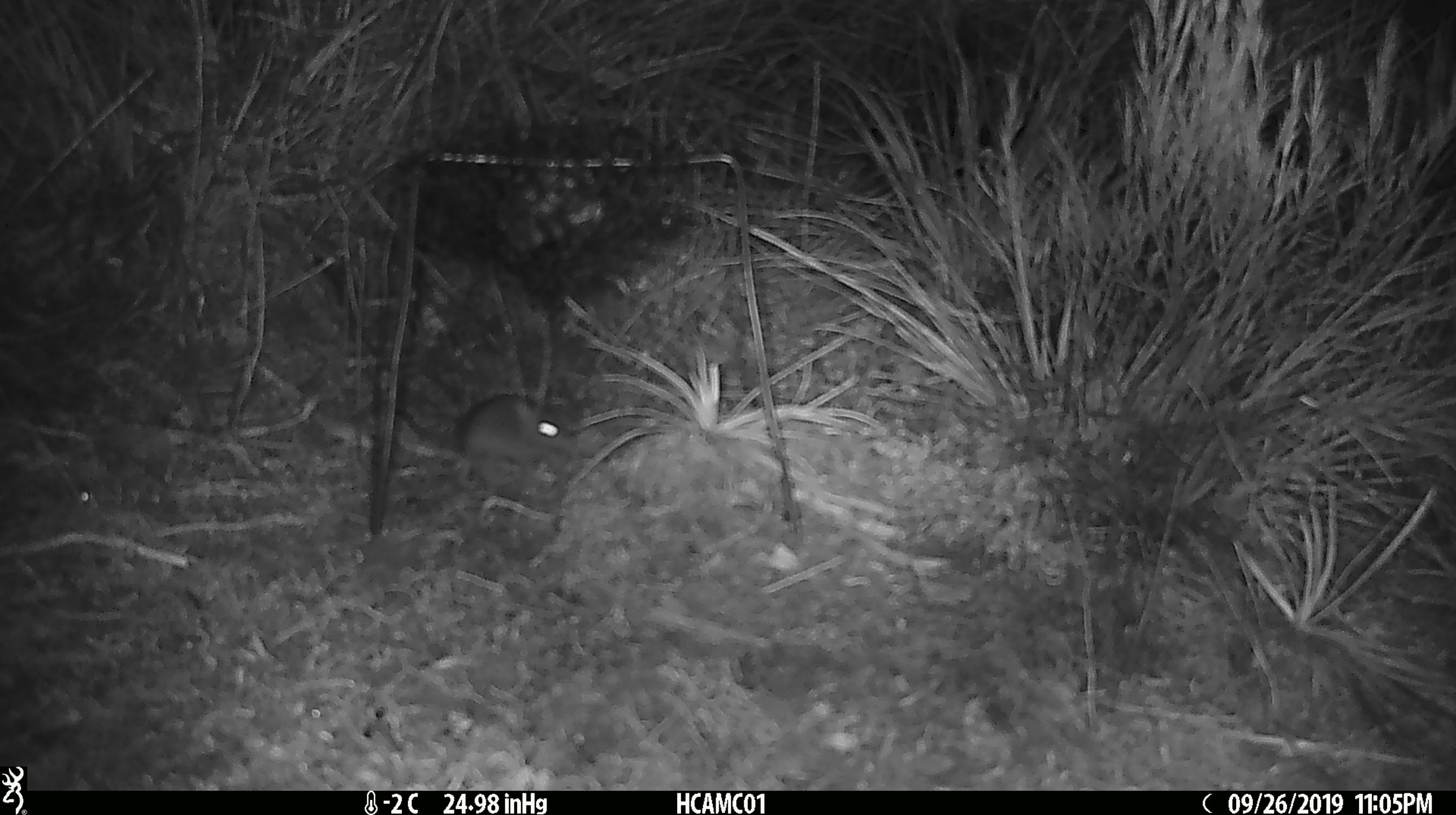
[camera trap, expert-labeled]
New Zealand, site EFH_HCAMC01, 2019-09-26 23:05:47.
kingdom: Animalia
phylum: Chordata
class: Mammalia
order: Rodentia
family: Muridae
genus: Mus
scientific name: Mus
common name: mouse